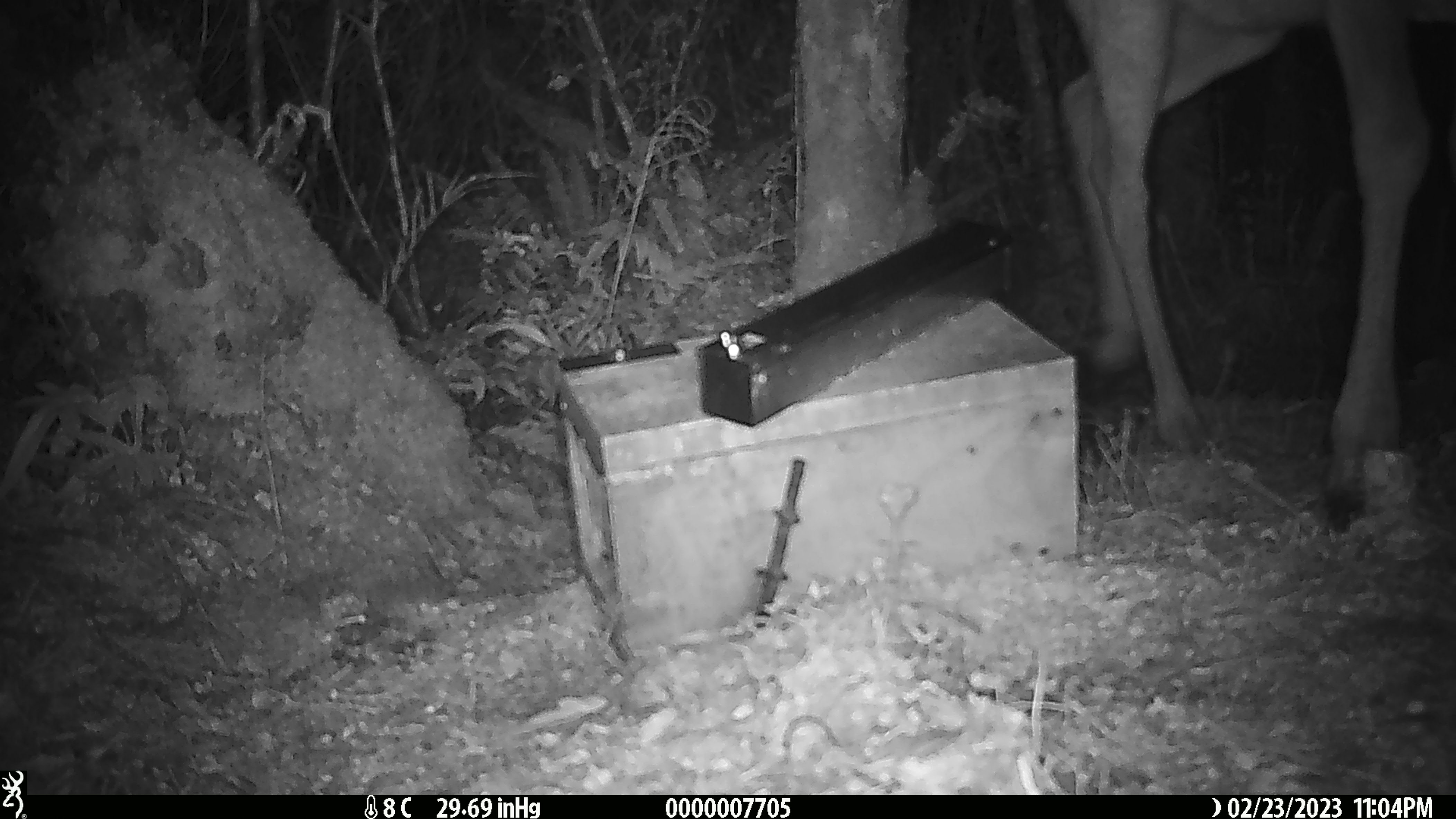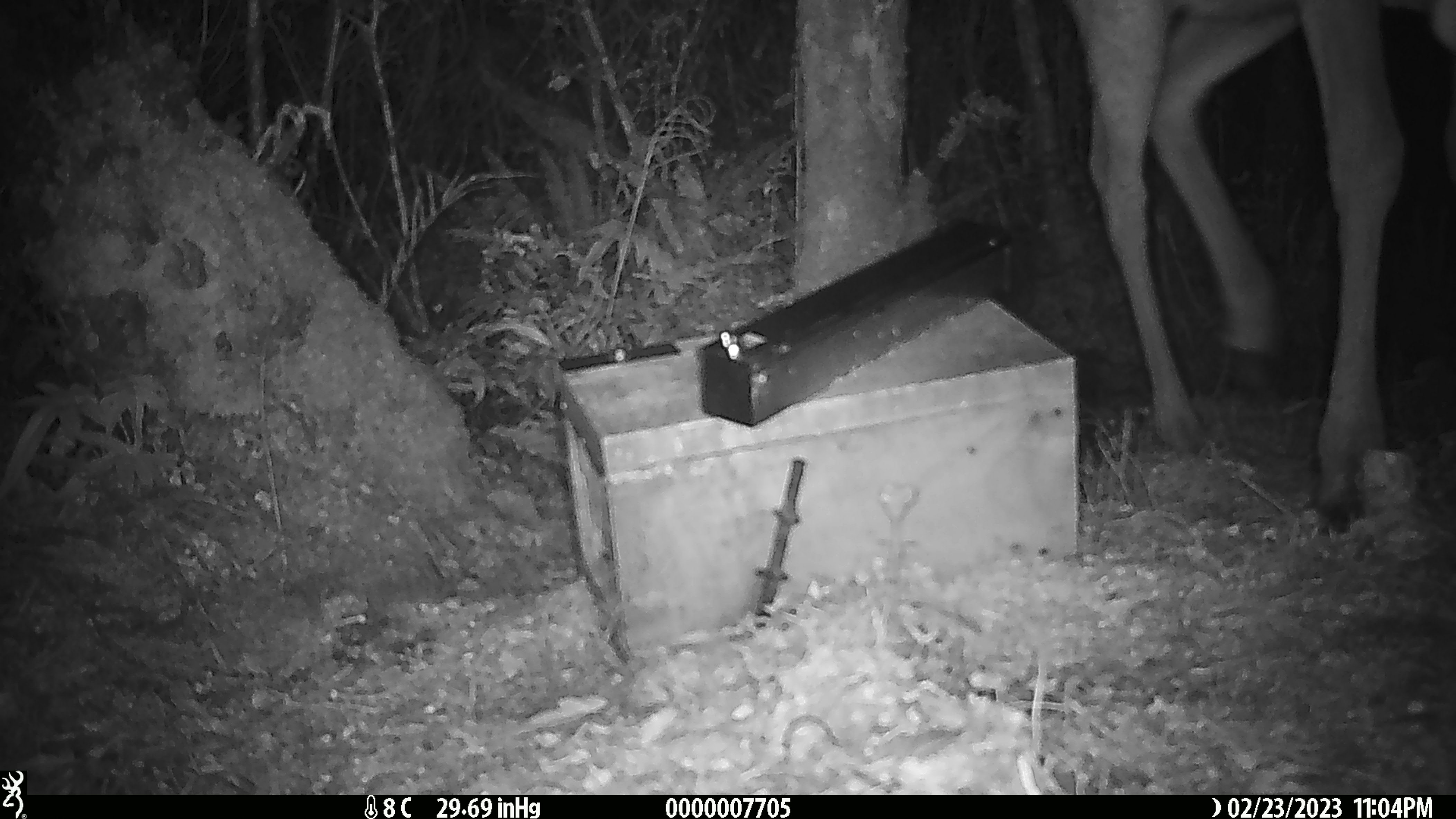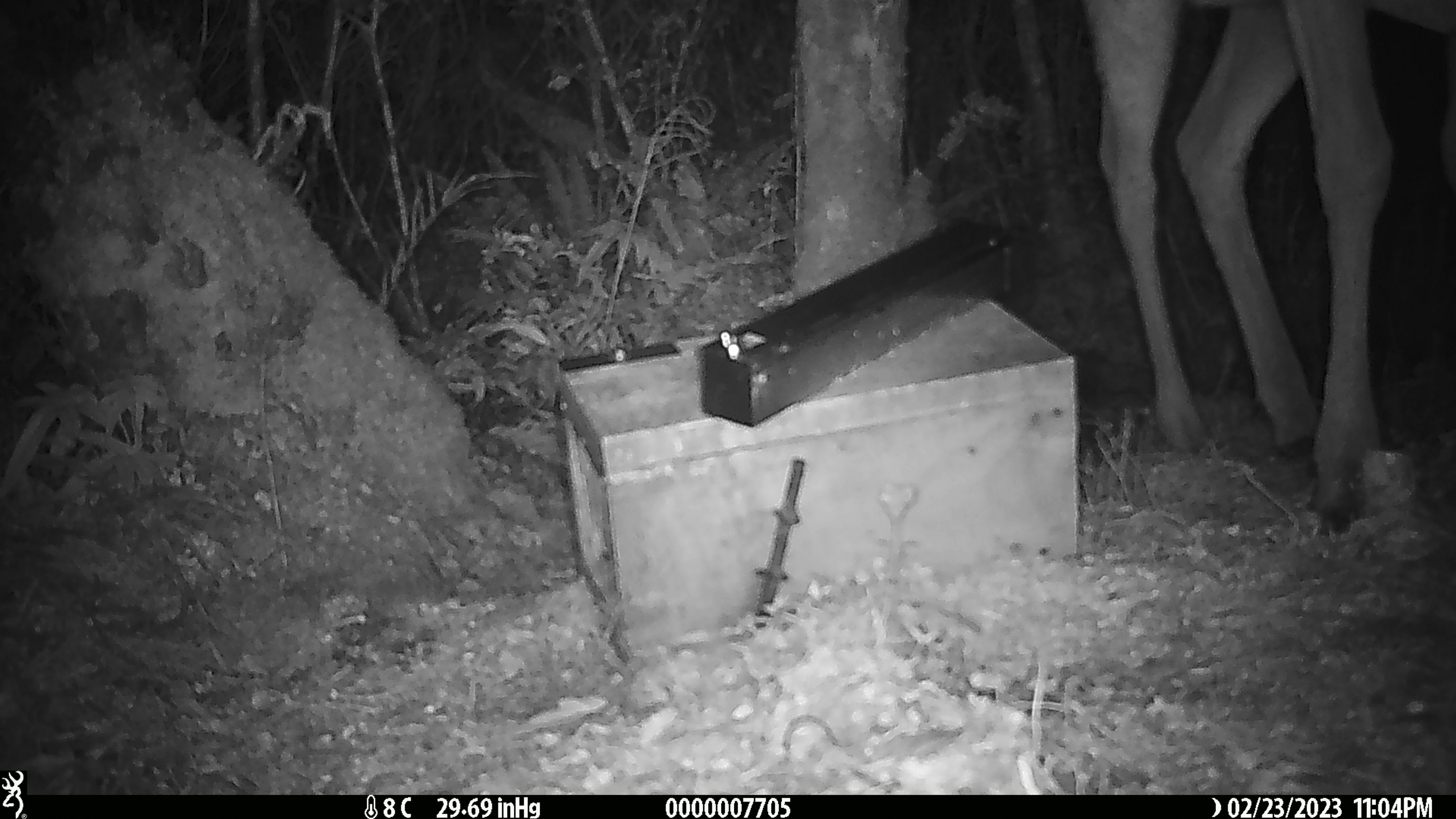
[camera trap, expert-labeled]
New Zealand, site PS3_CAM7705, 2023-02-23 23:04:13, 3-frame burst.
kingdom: Animalia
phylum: Chordata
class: Mammalia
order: Artiodactyla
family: Cervidae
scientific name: Cervidae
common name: deer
Deer (Cervidae).